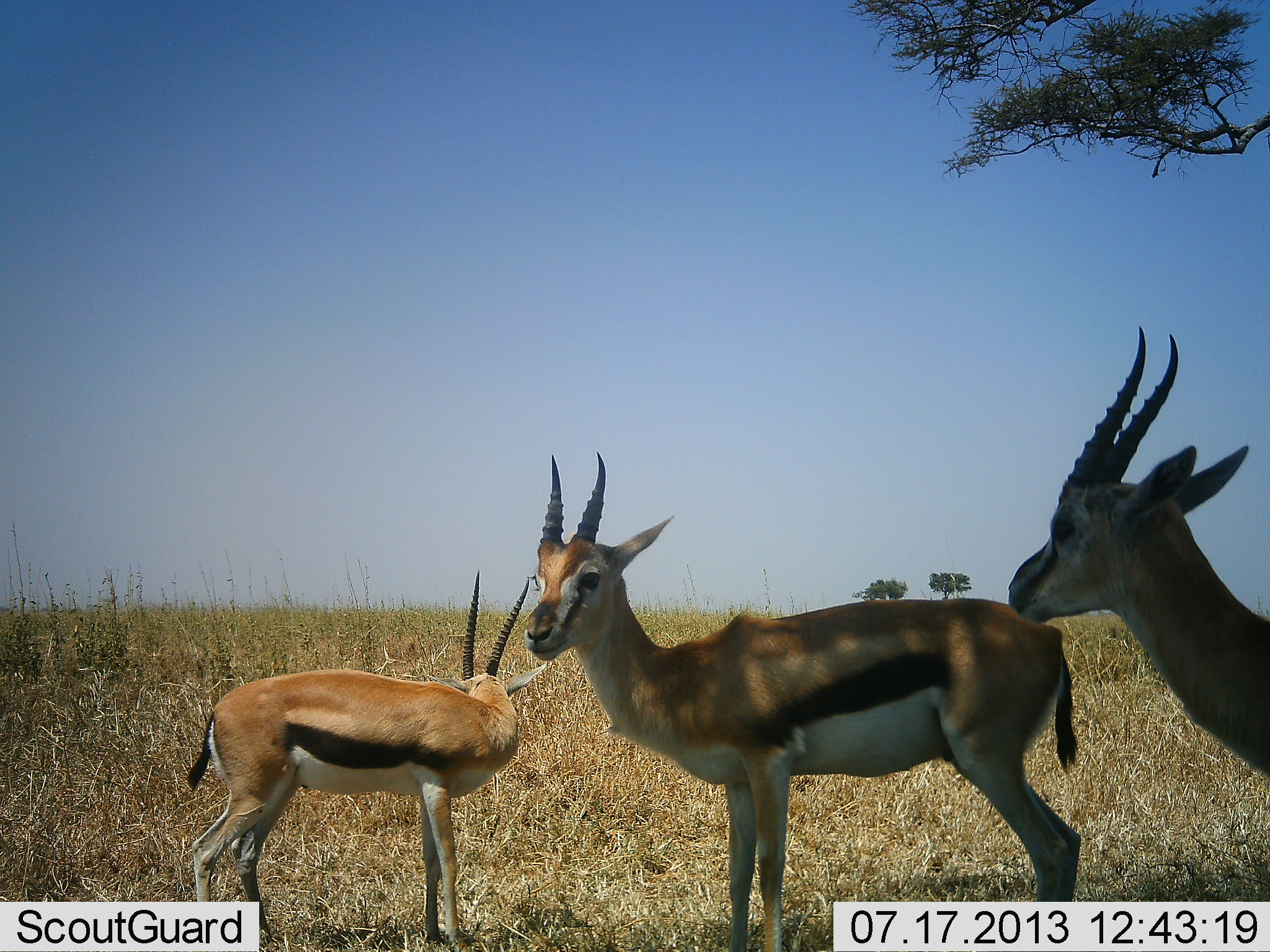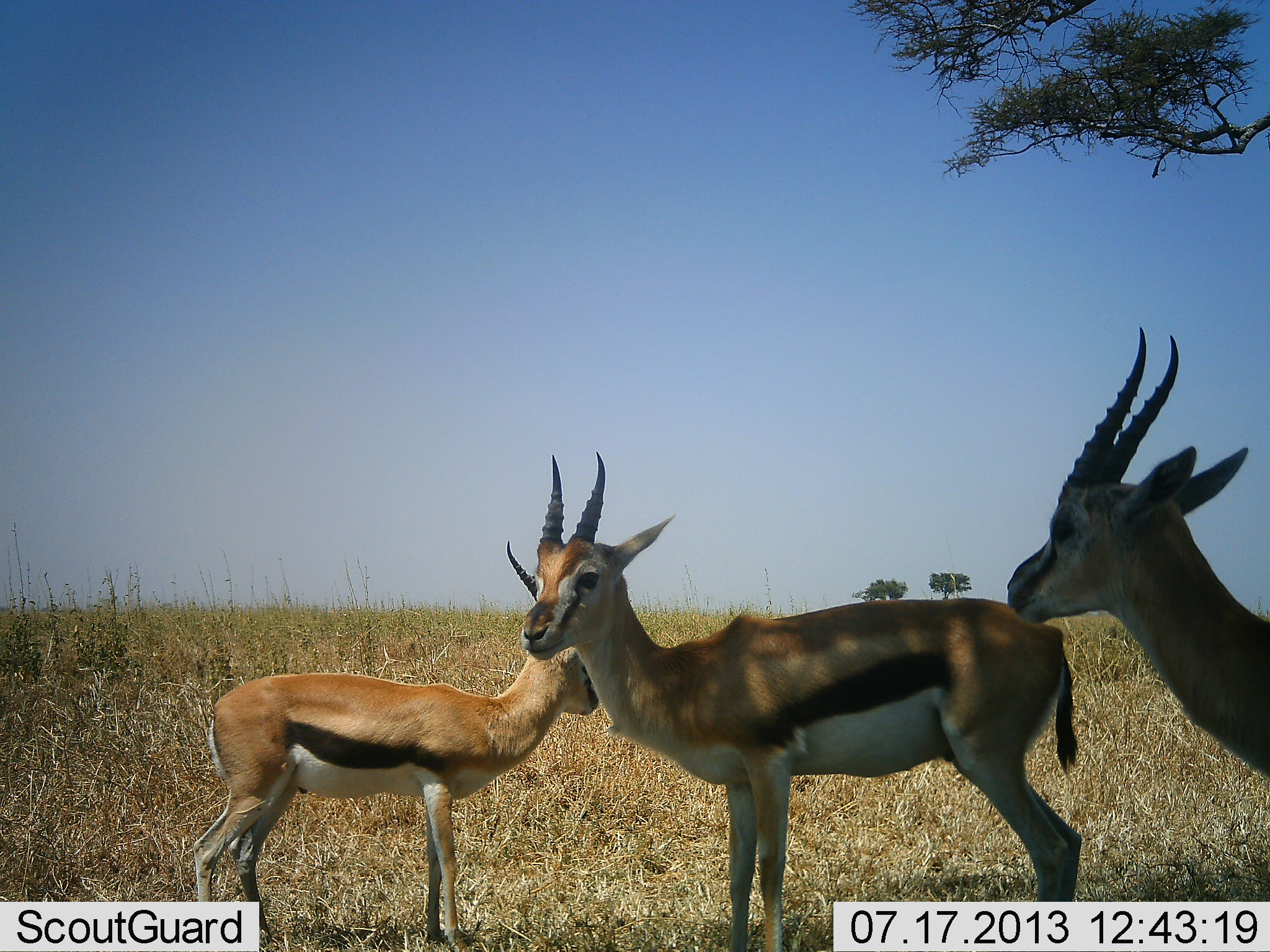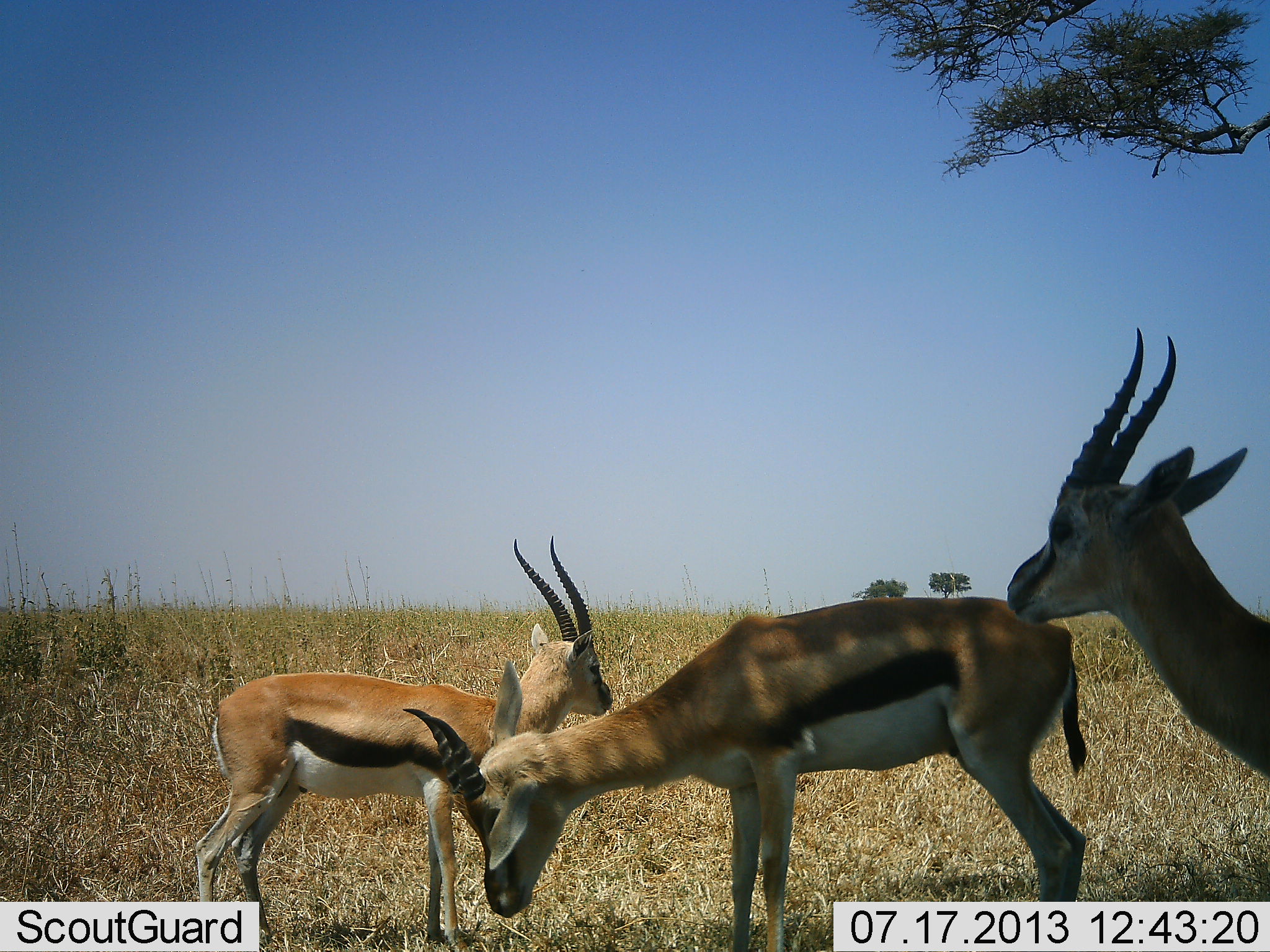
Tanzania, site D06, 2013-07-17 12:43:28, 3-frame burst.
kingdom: Animalia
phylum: Chordata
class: Mammalia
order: Artiodactyla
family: Bovidae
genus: Eudorcas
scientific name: Eudorcas thomsonii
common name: thomson's gazelle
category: gazellethomsons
Gazellethomsons (thomson's gazelle) (Eudorcas thomsonii), count 3. Behavior (volunteer vote fractions): standing 100%, resting 8%, moving 4%, interacting 4%. Young present (vote fraction): 20%. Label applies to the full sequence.